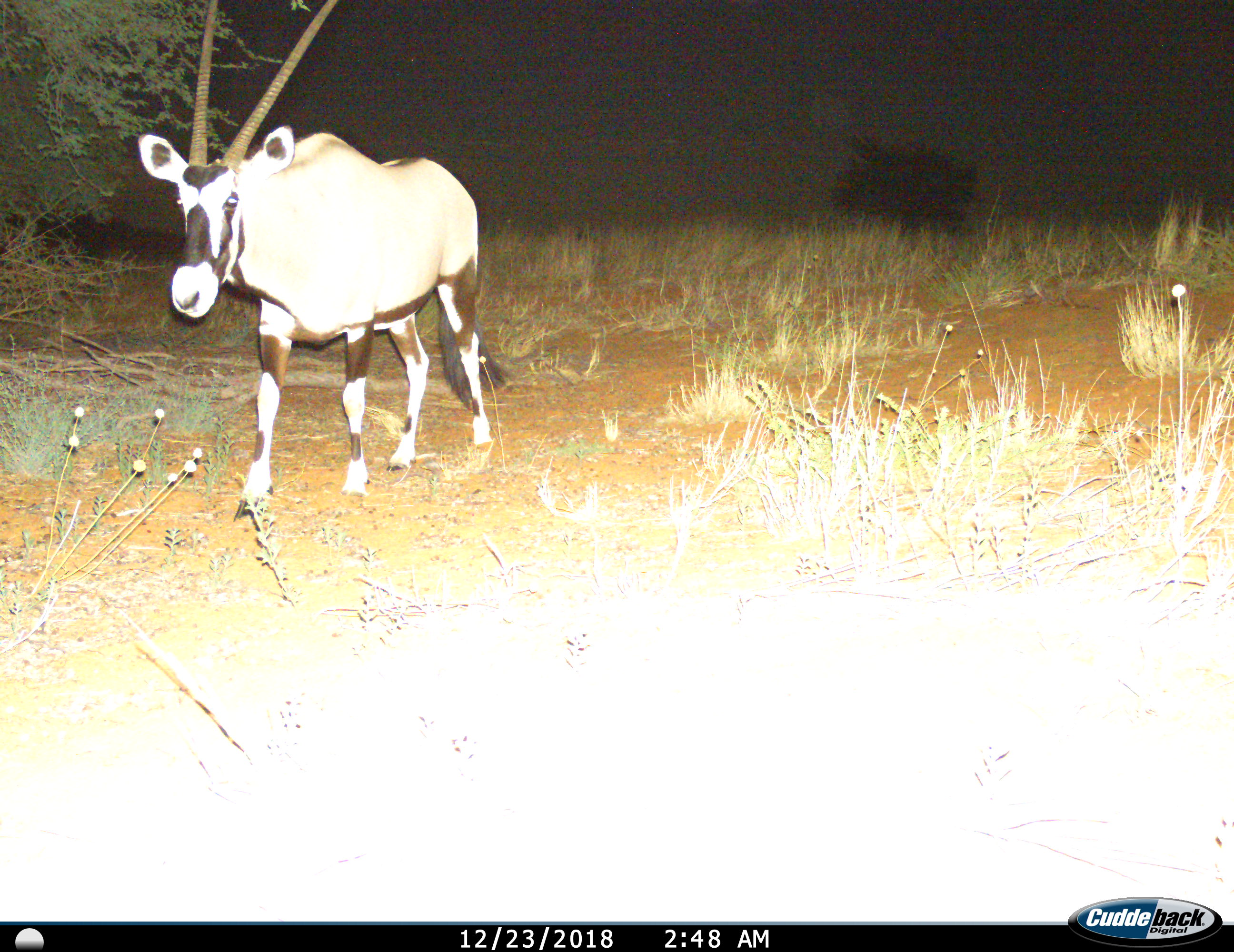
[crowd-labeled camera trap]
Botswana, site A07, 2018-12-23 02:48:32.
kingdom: Animalia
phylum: Chordata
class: Mammalia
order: Artiodactyla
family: Bovidae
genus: Oryx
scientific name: Oryx gazella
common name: gemsbok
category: gemsbokoryx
Gemsbokoryx (gemsbok) (Oryx gazella), count 1. Behavior (volunteer vote fractions): standing 0%, resting 0%, moving 100%, interacting 0%. Young present (vote fraction): 0%. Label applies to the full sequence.